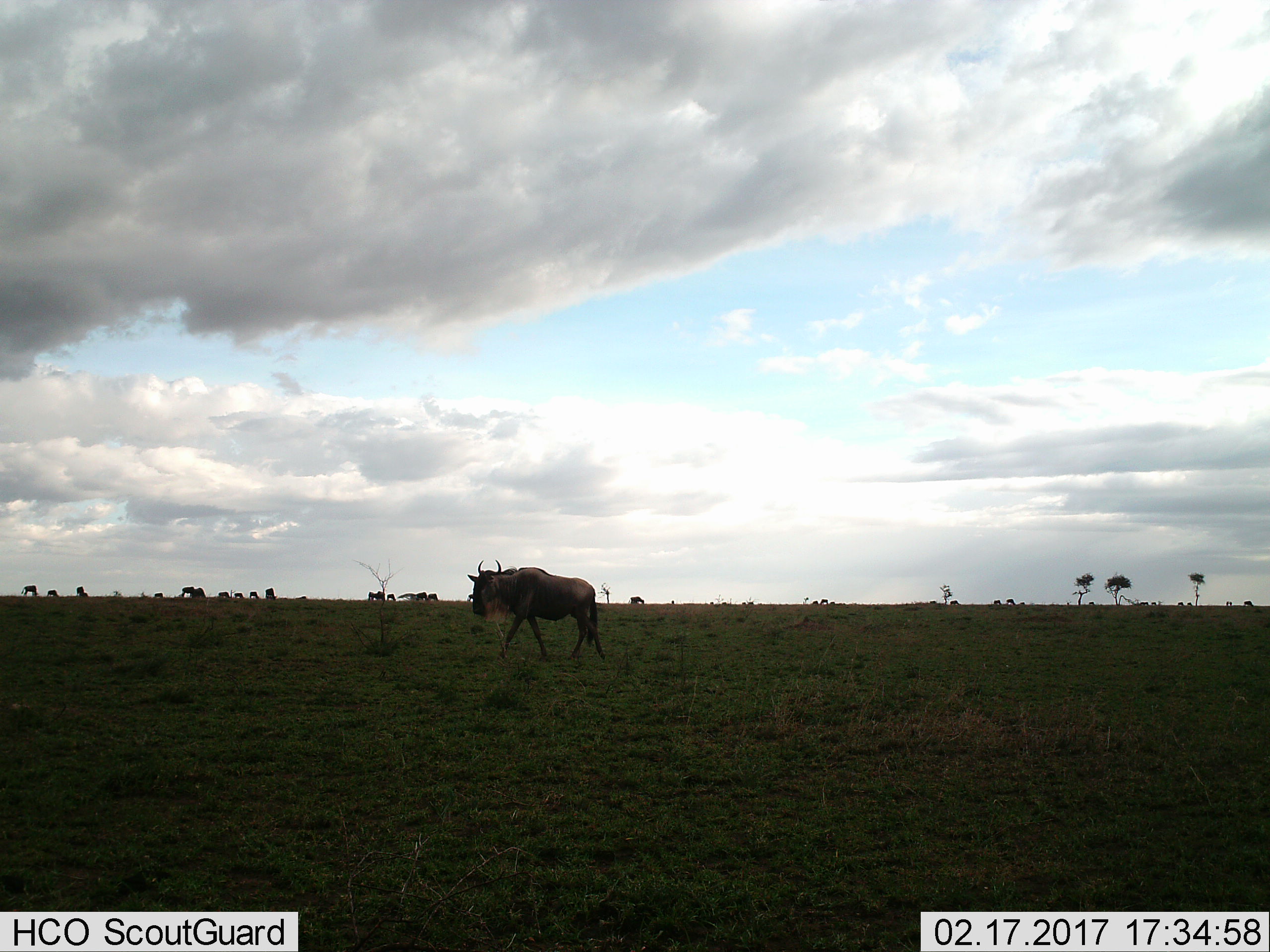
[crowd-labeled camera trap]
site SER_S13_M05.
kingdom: Animalia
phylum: Chordata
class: Mammalia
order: Artiodactyla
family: Bovidae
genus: Connochaetes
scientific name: Connochaetes taurinus taurinus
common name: blue wildebeest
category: wildebeestblue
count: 1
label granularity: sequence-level